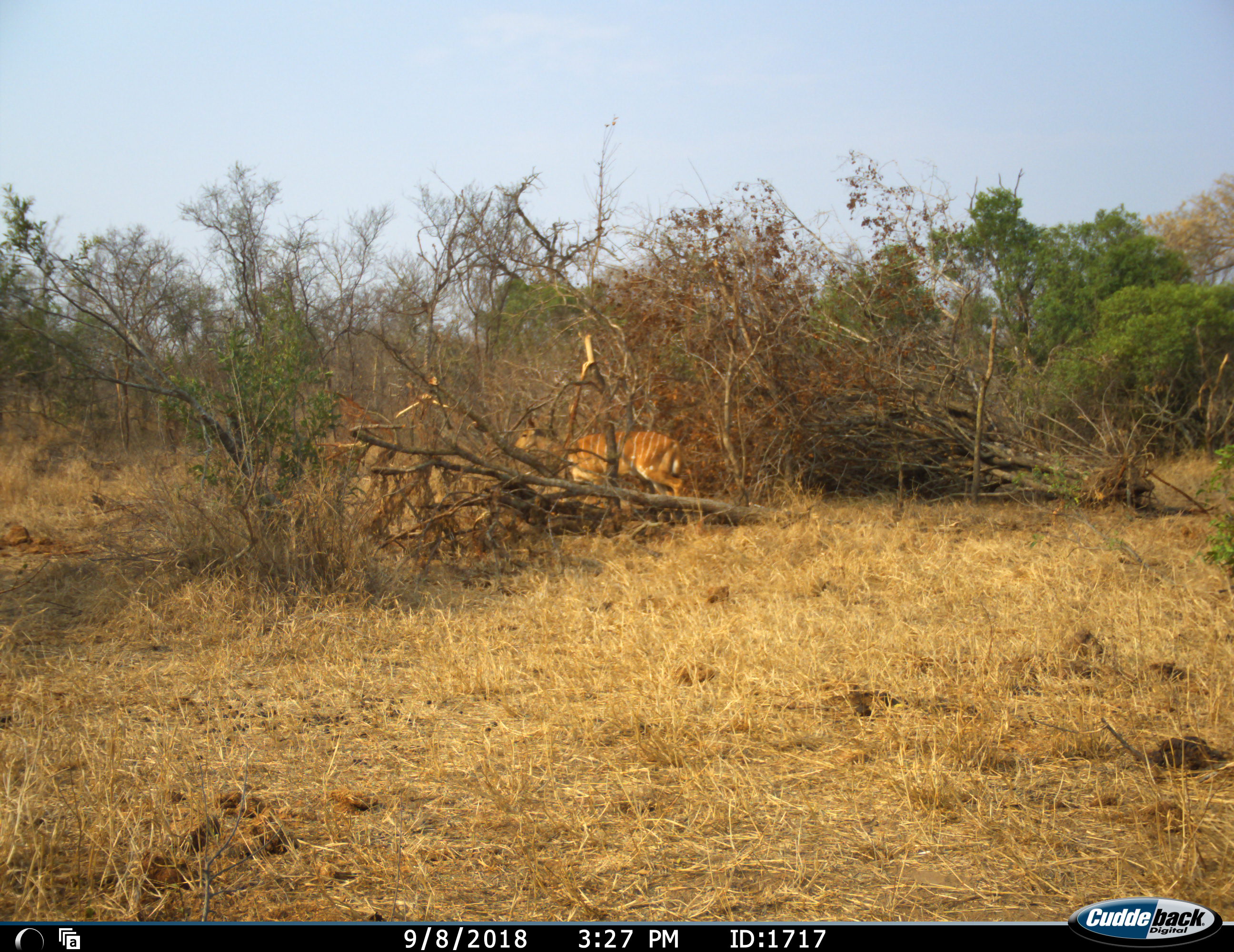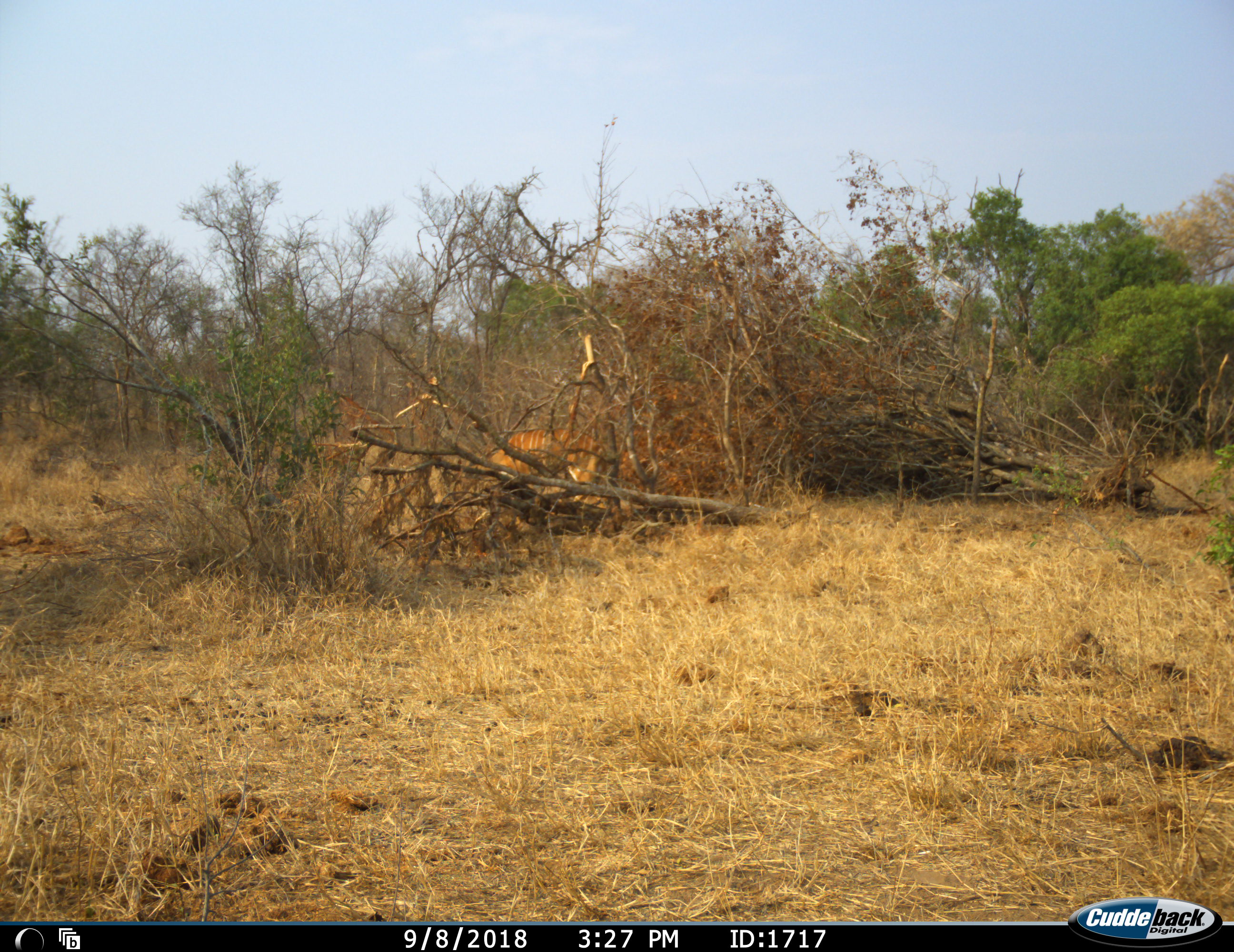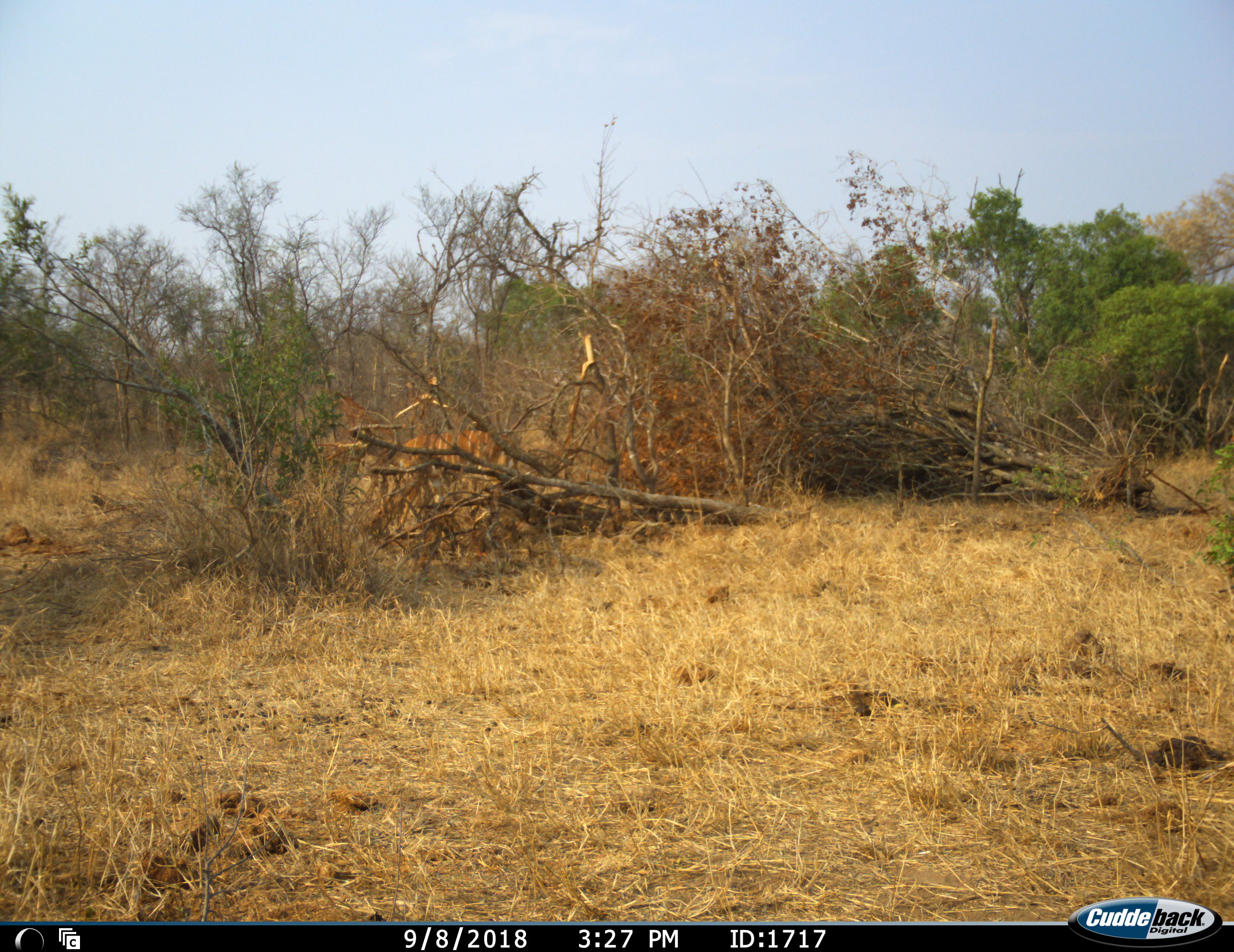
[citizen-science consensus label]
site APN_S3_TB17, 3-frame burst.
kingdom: Animalia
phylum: Chordata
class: Mammalia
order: Artiodactyla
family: Bovidae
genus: Tragelaphus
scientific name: Tragelaphus angasii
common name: nyala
Nyala (Tragelaphus angasii), count 1. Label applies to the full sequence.